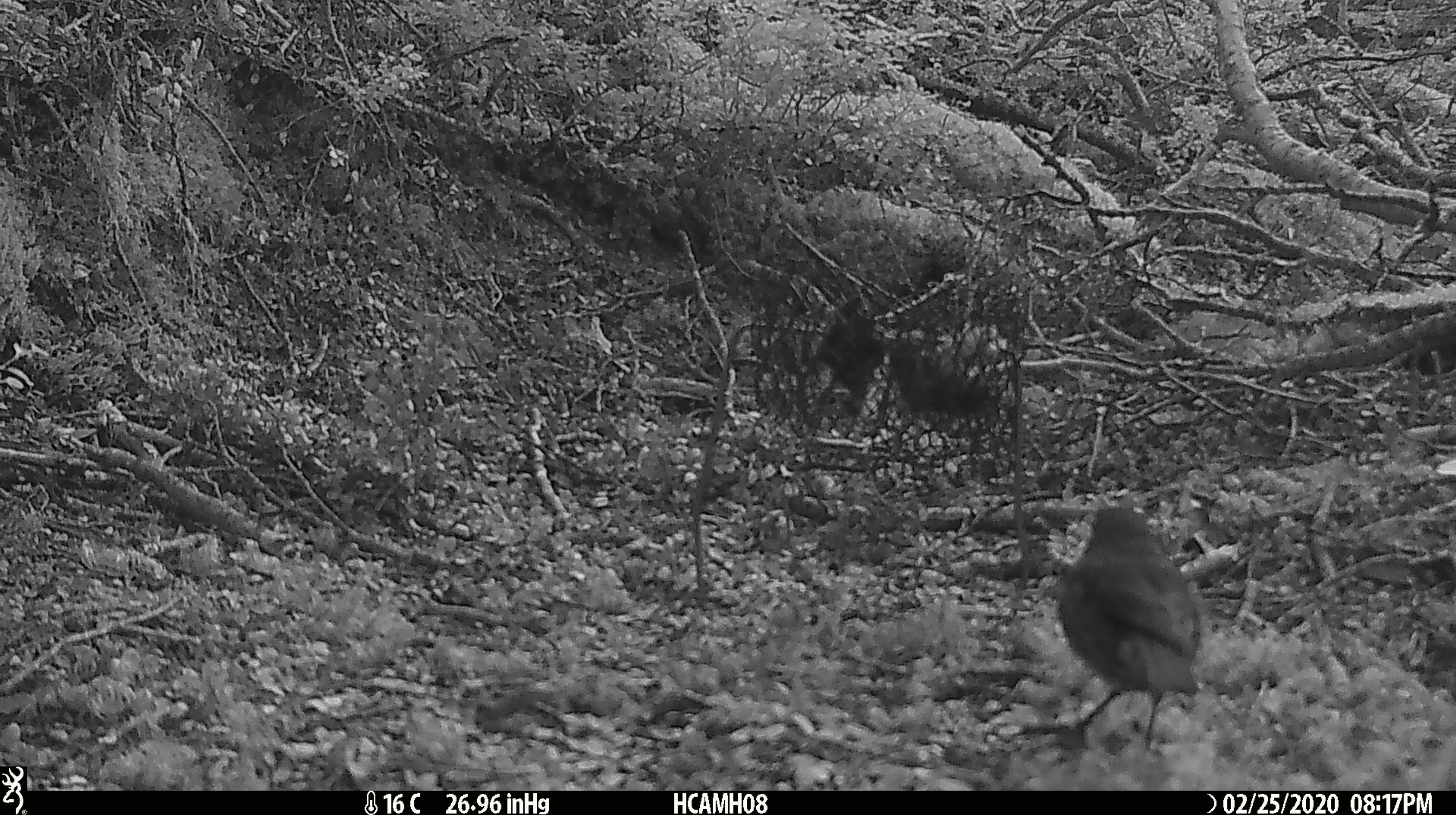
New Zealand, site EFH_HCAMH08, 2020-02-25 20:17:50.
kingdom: Animalia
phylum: Chordata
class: Aves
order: Passeriformes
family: Petroicidae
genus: Petroica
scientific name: Petroica australis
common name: new zealand robin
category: robin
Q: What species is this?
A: Robin (new zealand robin) (Petroica australis).